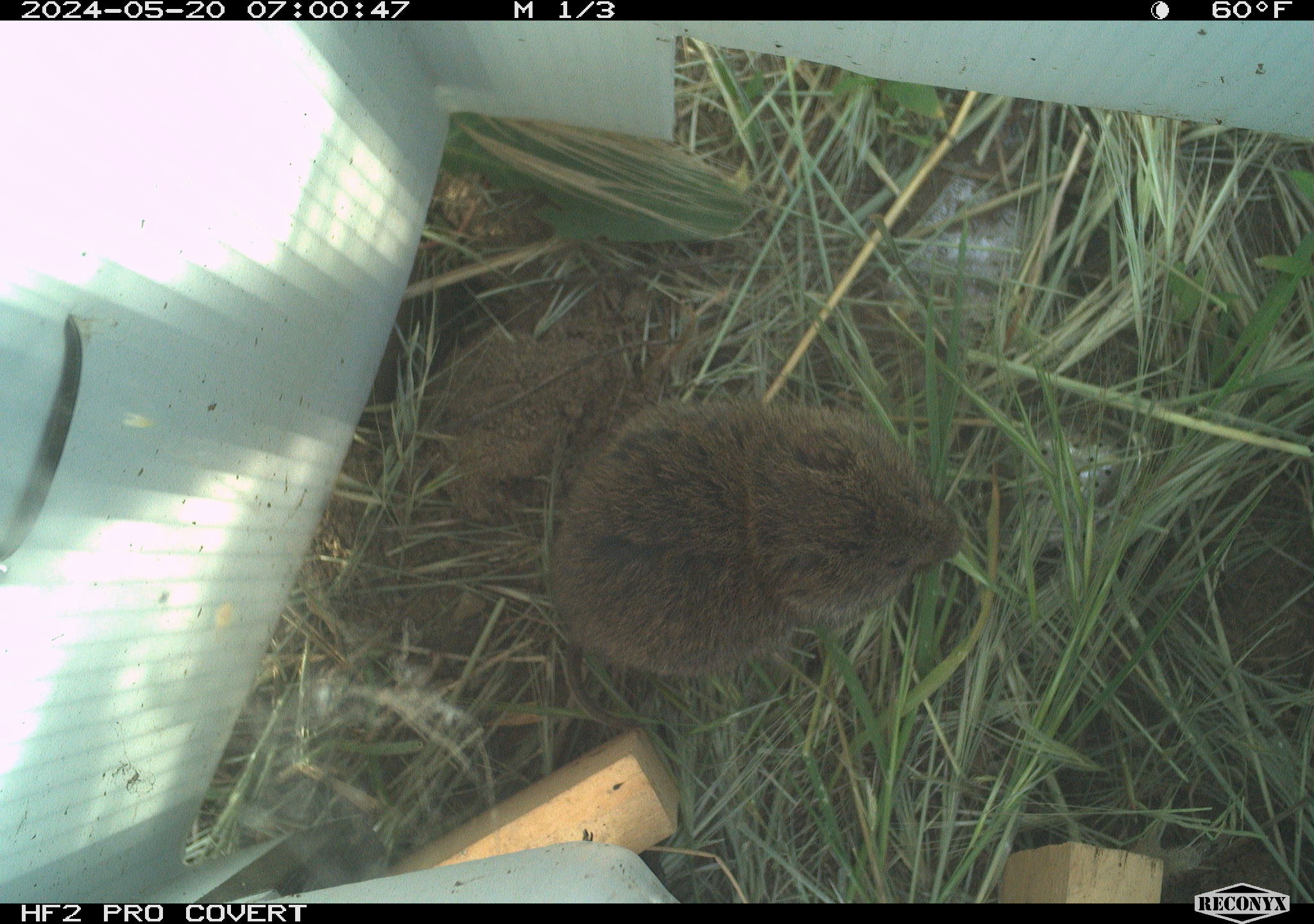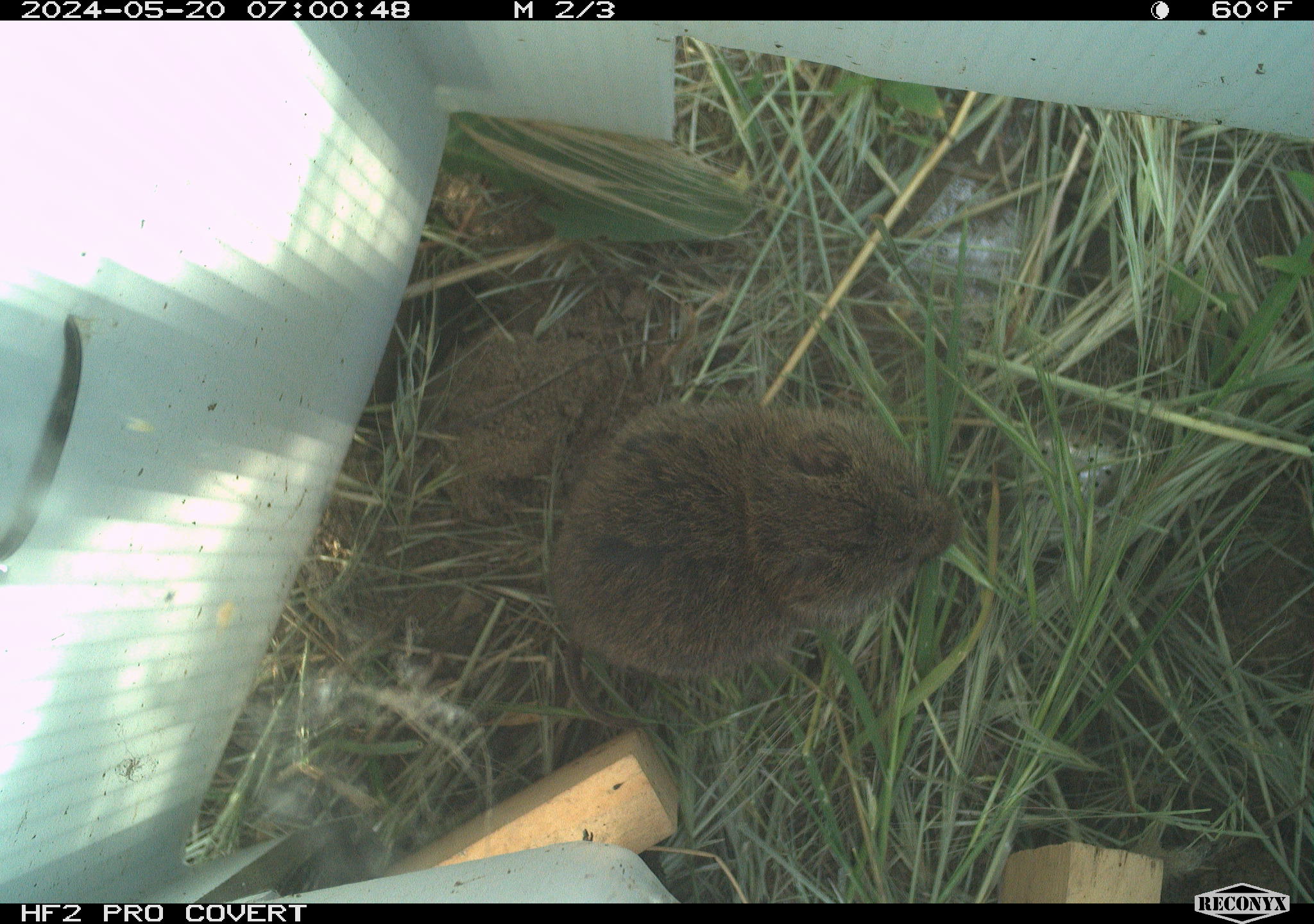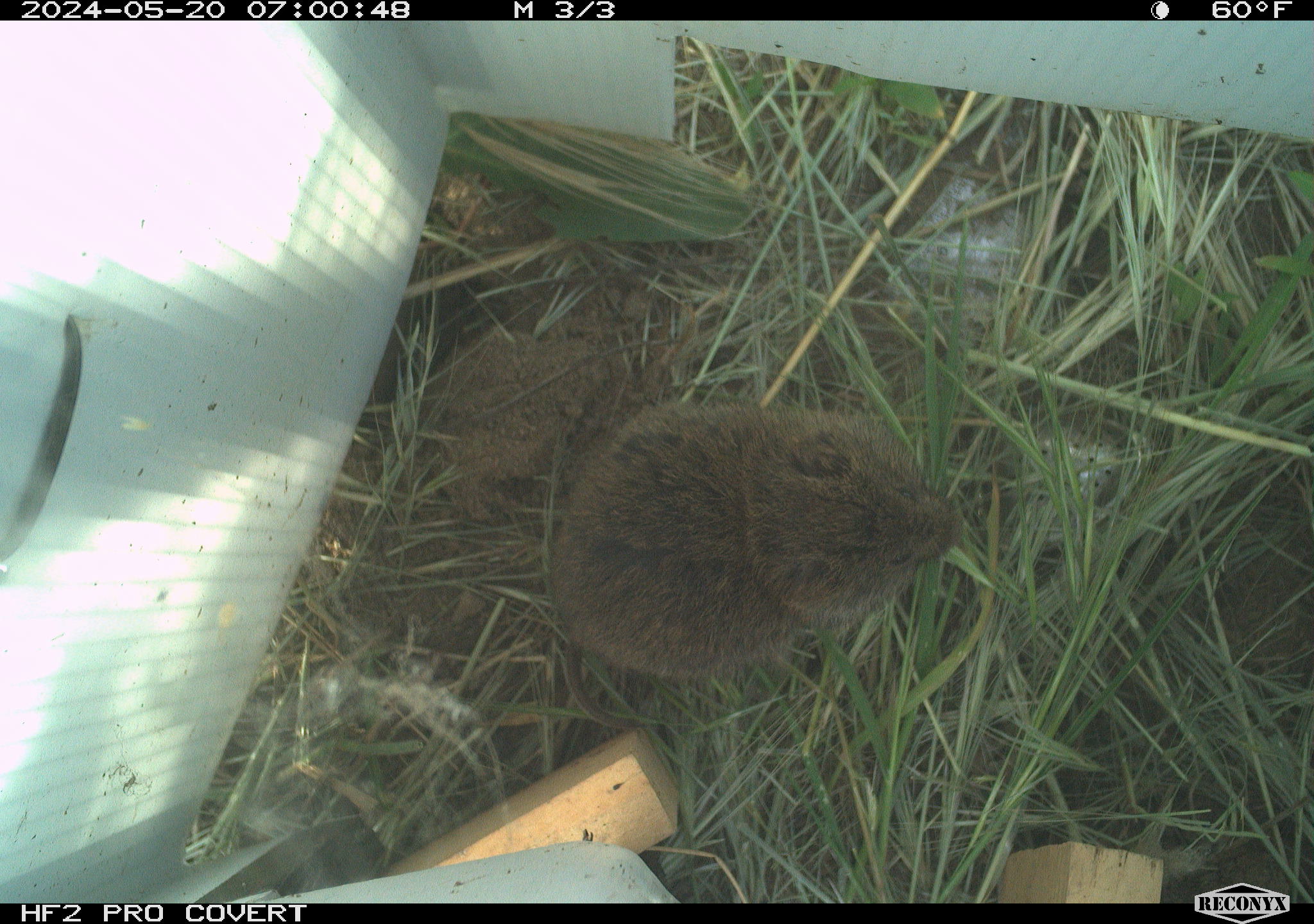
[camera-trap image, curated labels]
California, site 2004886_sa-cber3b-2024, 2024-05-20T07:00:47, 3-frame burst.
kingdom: Animalia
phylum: Chordata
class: Mammalia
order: Rodentia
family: Cricetidae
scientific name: Arvicolinae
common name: voles, lemmings, and muskrats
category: arvicolinae subfamily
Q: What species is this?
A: Arvicolinae subfamily (voles, lemmings, and muskrats) (Arvicolinae).